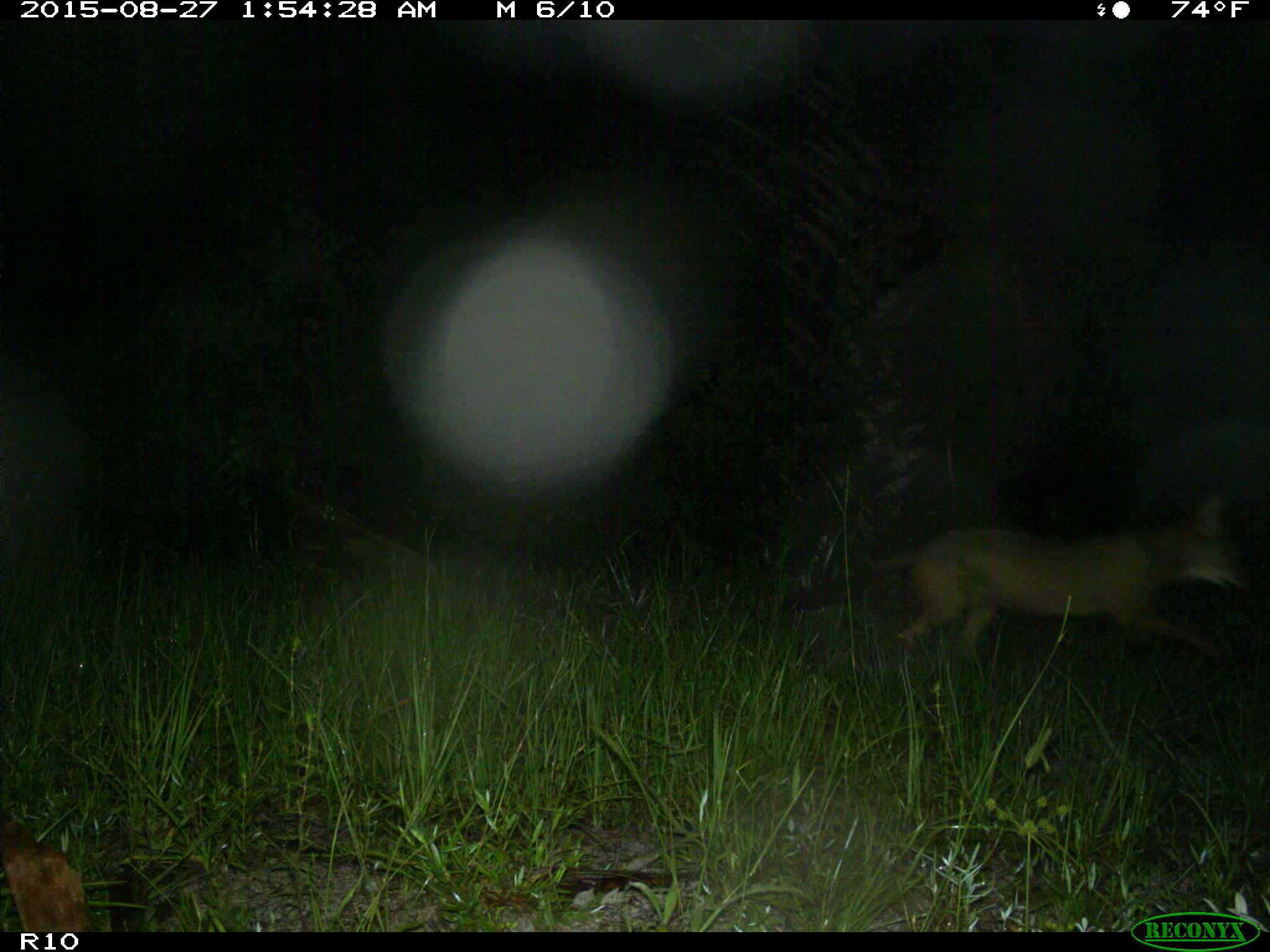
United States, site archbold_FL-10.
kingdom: Animalia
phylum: Chordata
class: Mammalia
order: Carnivora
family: Canidae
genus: Canis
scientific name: Canis latrans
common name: coyote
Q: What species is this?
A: Canis latrans (coyote).